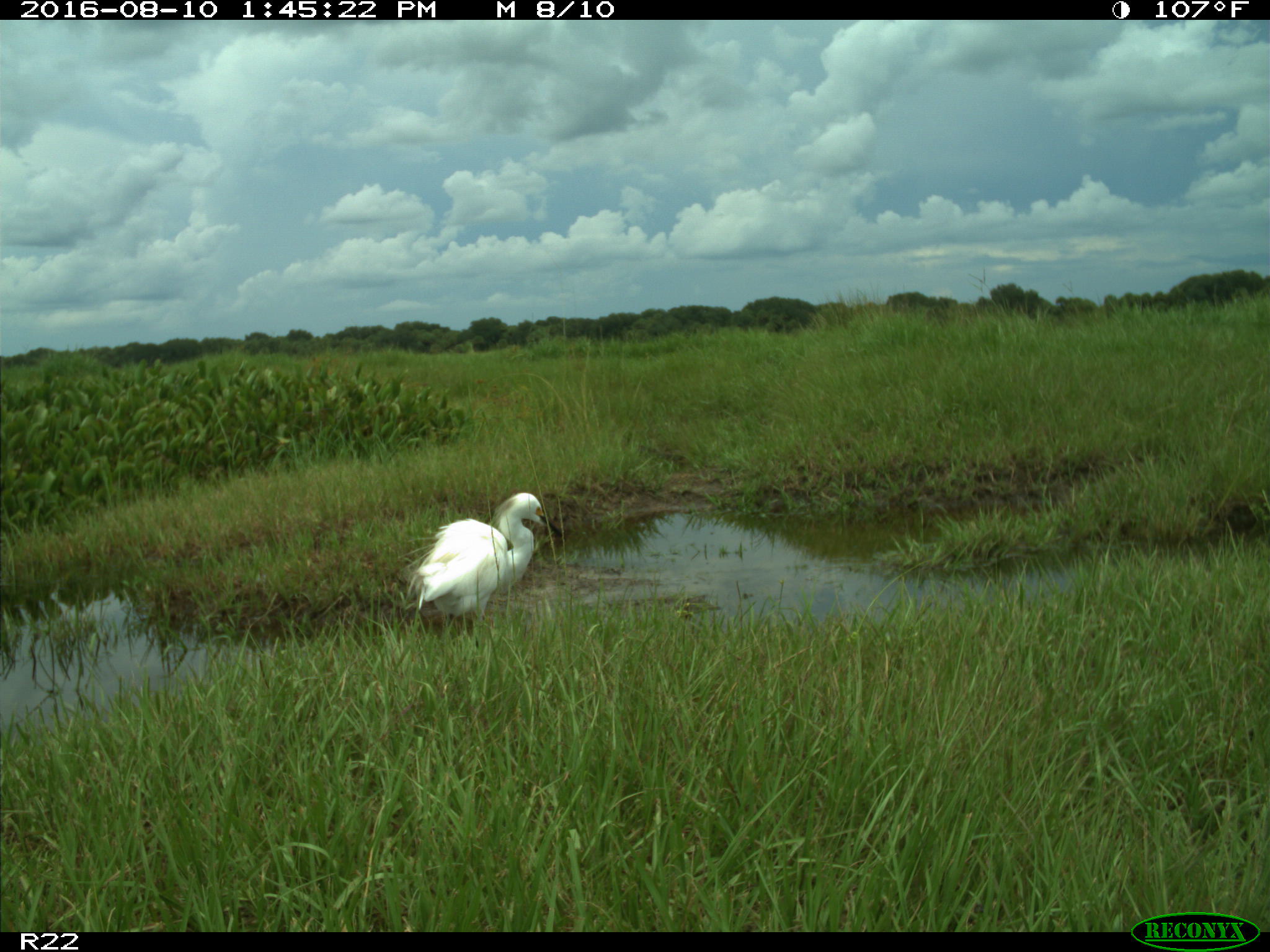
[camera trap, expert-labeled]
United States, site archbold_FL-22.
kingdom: Animalia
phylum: Chordata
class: Aves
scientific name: Aves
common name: birds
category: unidentified bird